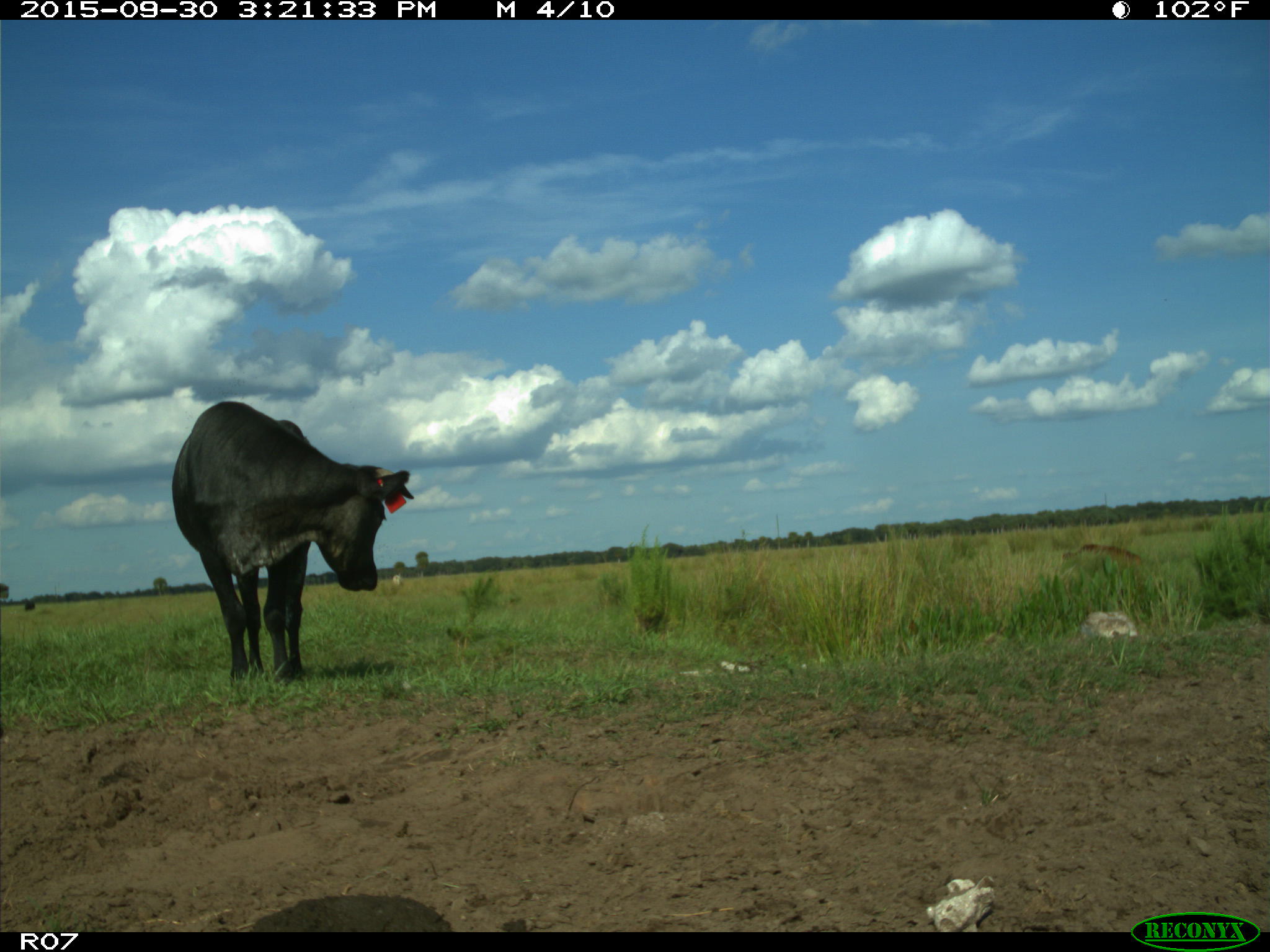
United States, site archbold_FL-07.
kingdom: Animalia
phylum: Chordata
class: Mammalia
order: Artiodactyla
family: Bovidae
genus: Bos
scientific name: Bos taurus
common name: domestic cow